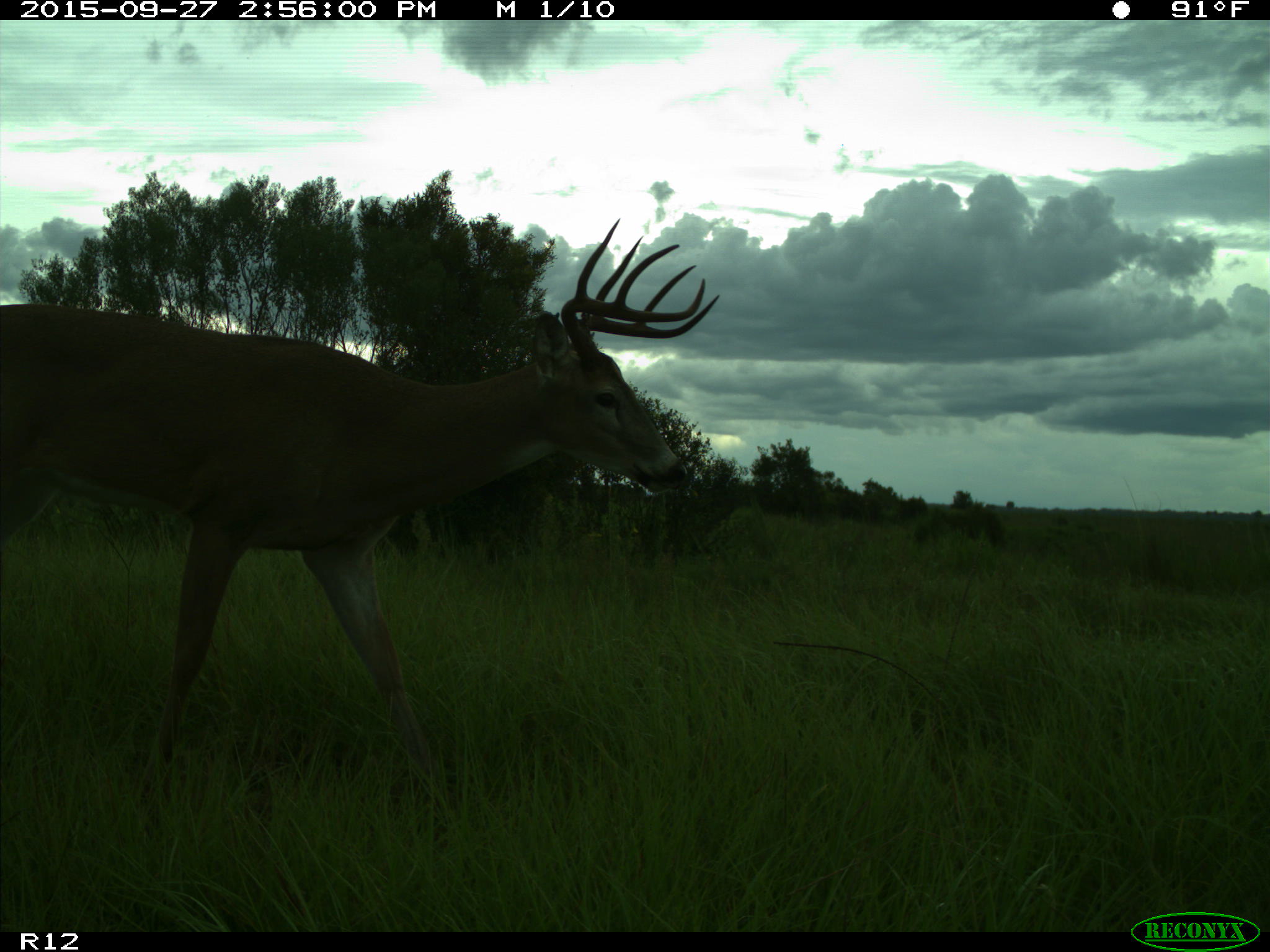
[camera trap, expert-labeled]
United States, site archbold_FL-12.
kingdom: Animalia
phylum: Chordata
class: Mammalia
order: Artiodactyla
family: Cervidae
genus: Odocoileus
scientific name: Odocoileus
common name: deer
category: unidentified deer